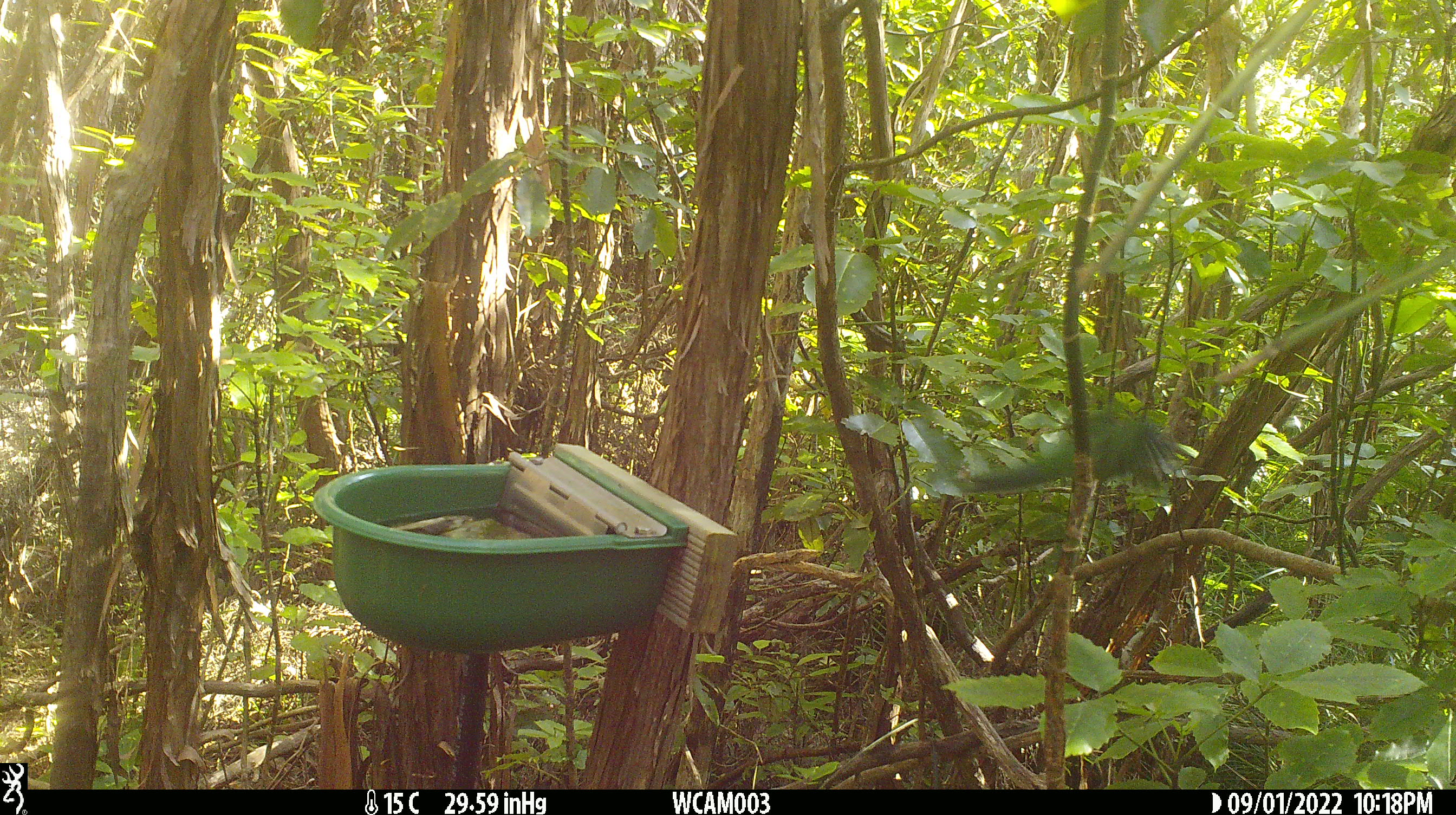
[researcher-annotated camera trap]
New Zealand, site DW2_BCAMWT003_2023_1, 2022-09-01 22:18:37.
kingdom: Animalia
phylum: Chordata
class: Aves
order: Psittaciformes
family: Psittaculidae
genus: Cyanoramphus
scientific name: Cyanoramphus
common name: parakeet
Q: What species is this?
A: Parakeet (Cyanoramphus).